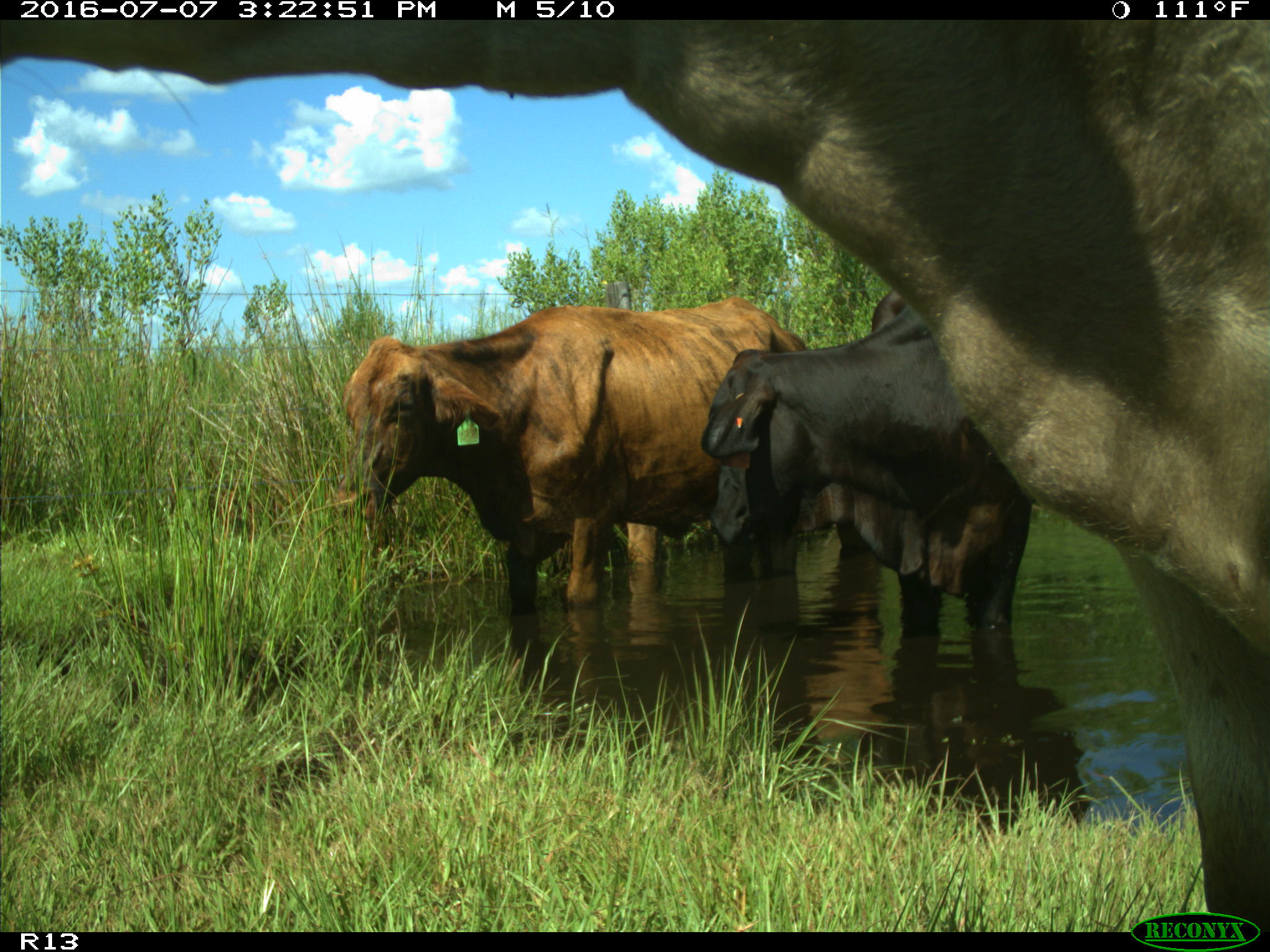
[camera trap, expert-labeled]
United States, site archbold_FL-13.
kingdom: Animalia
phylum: Chordata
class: Mammalia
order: Artiodactyla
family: Bovidae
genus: Bos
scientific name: Bos taurus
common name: domestic cow